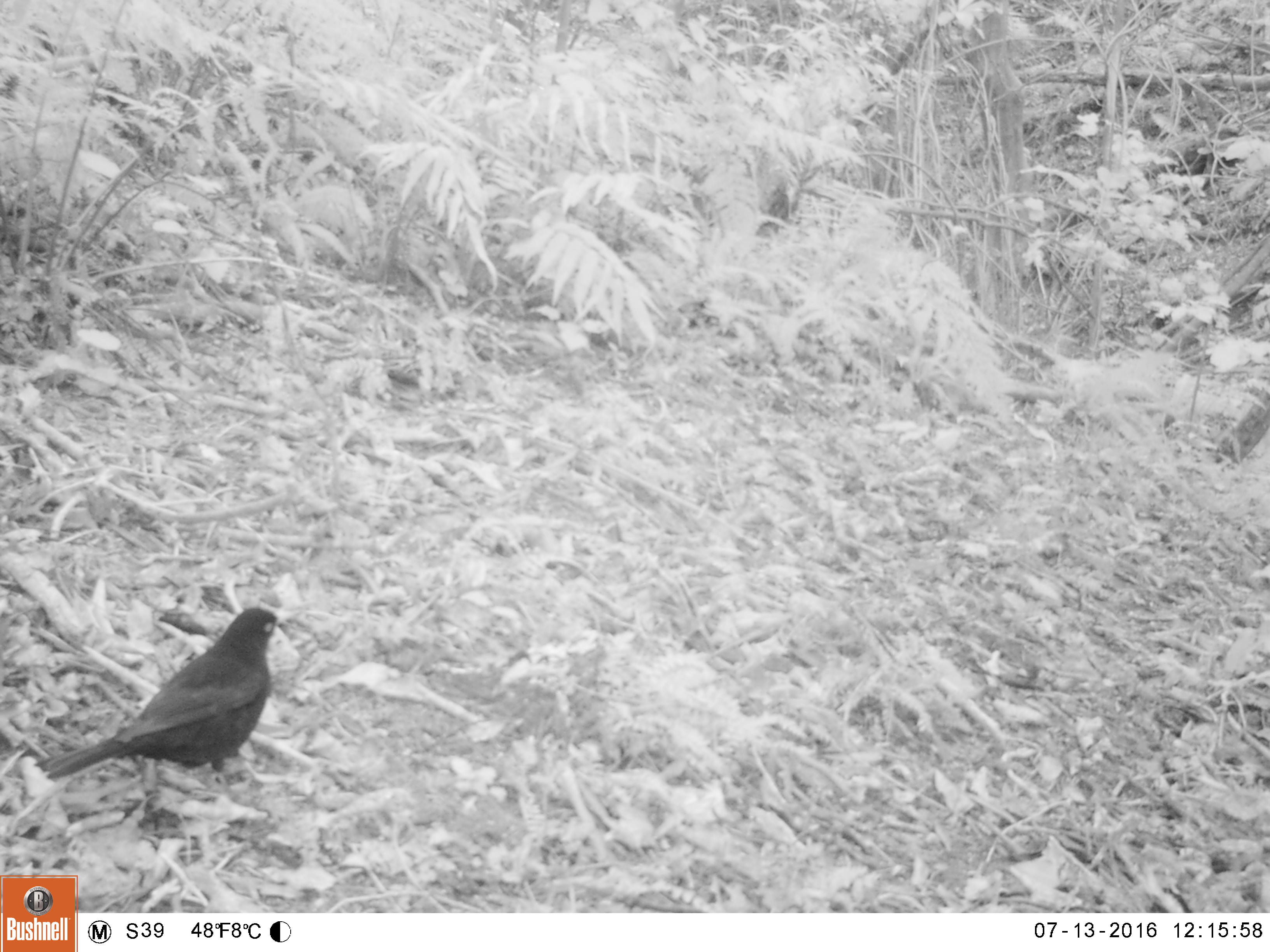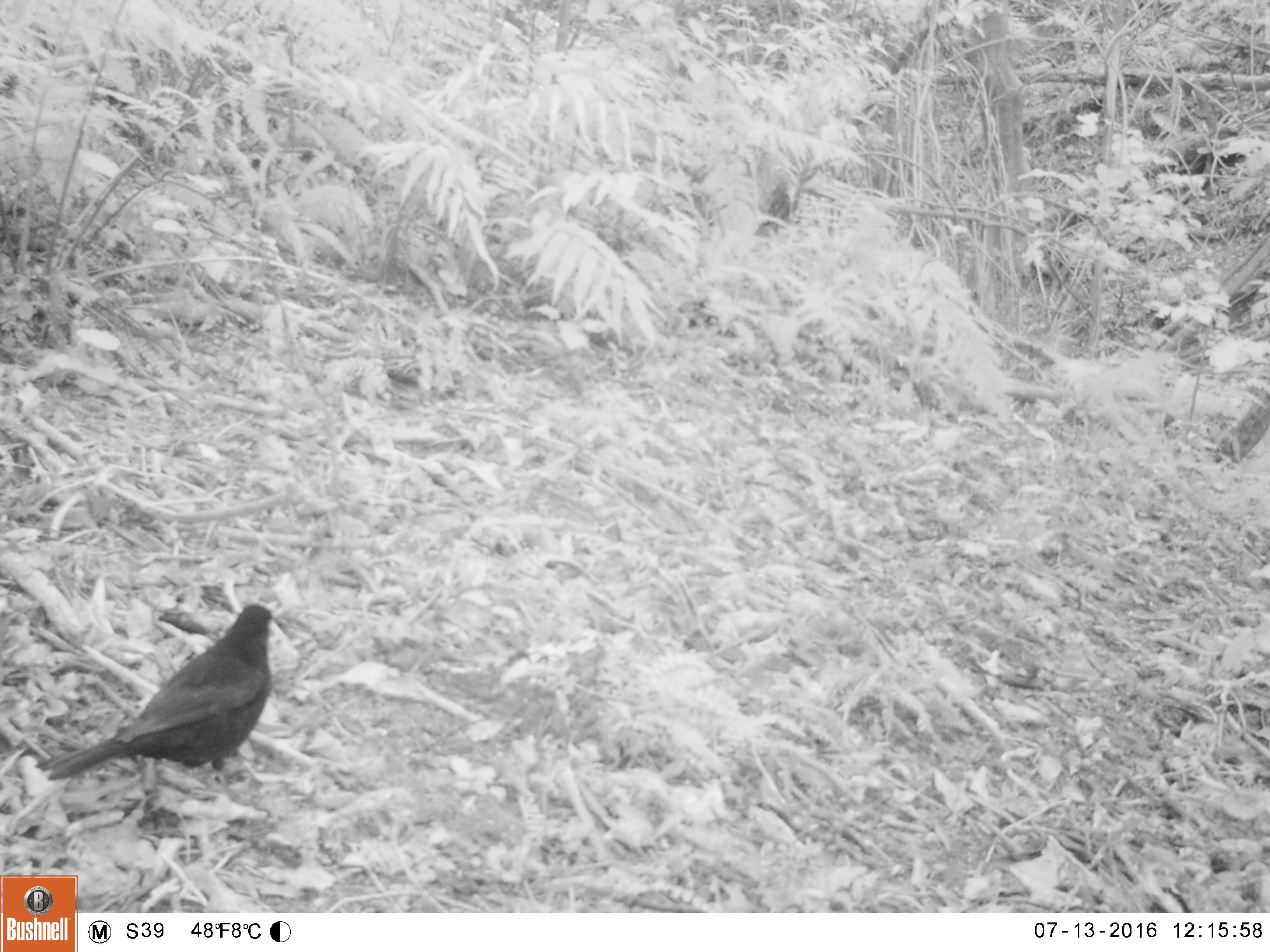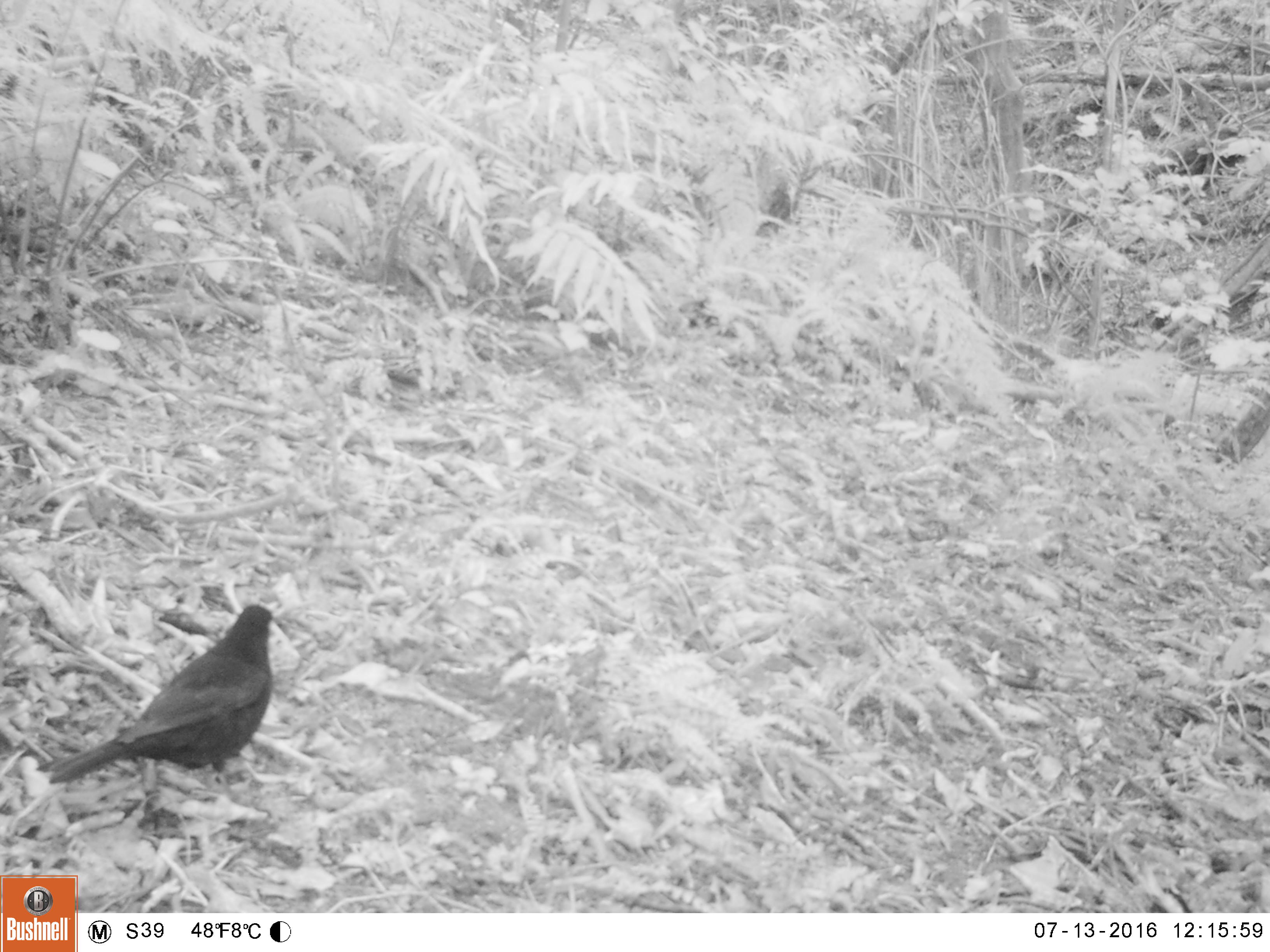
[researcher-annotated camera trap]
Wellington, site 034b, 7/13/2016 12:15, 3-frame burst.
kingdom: Animalia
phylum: Chordata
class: Aves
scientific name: Aves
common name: bird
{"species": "bird (Aves)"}